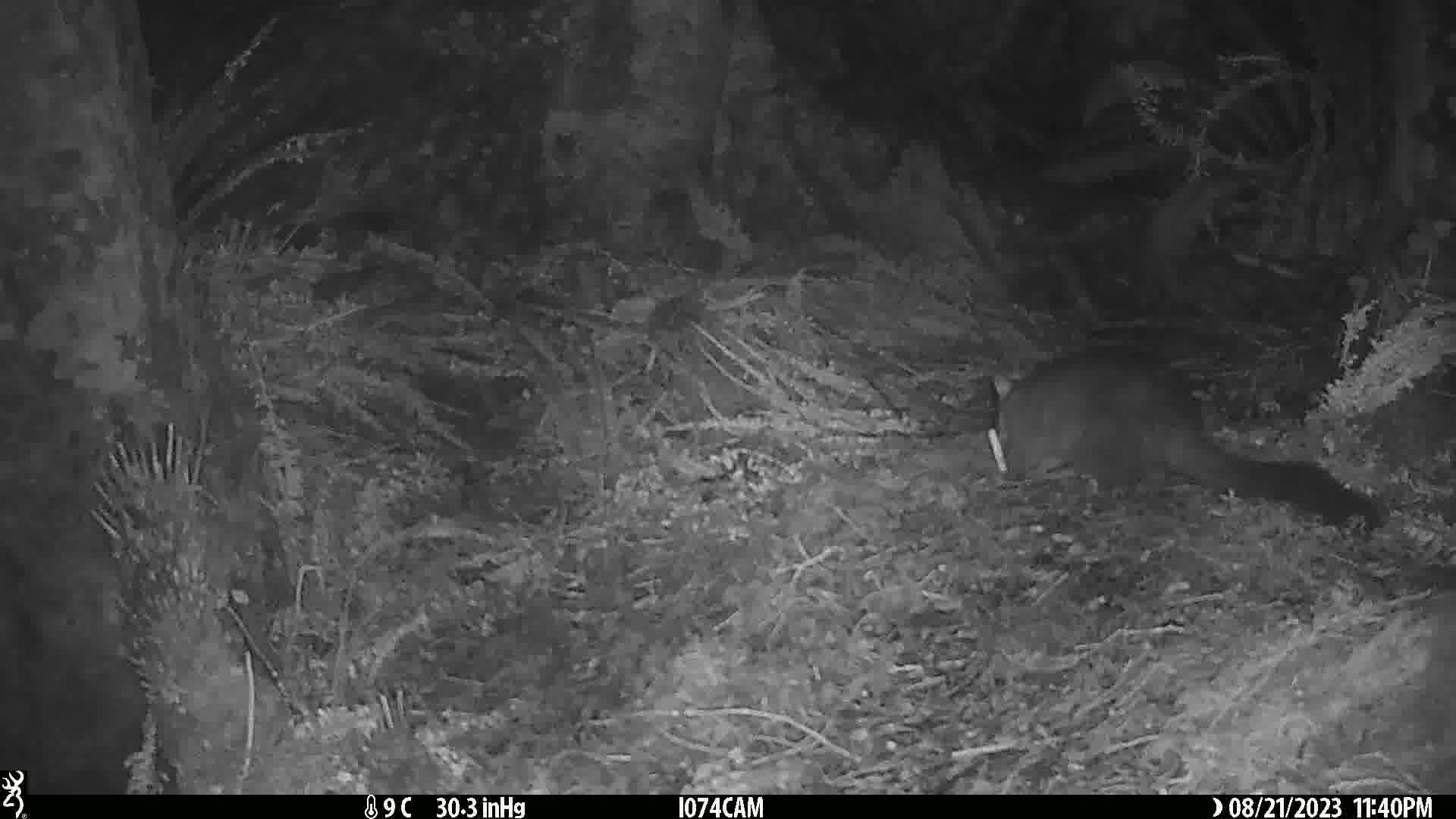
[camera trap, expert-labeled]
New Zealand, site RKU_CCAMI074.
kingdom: Animalia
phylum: Chordata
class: Mammalia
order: Diprotodontia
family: Phalangeridae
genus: Trichosurus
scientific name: Trichosurus vulpecula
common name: common brushtail possum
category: possum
Possum (common brushtail possum) (Trichosurus vulpecula).